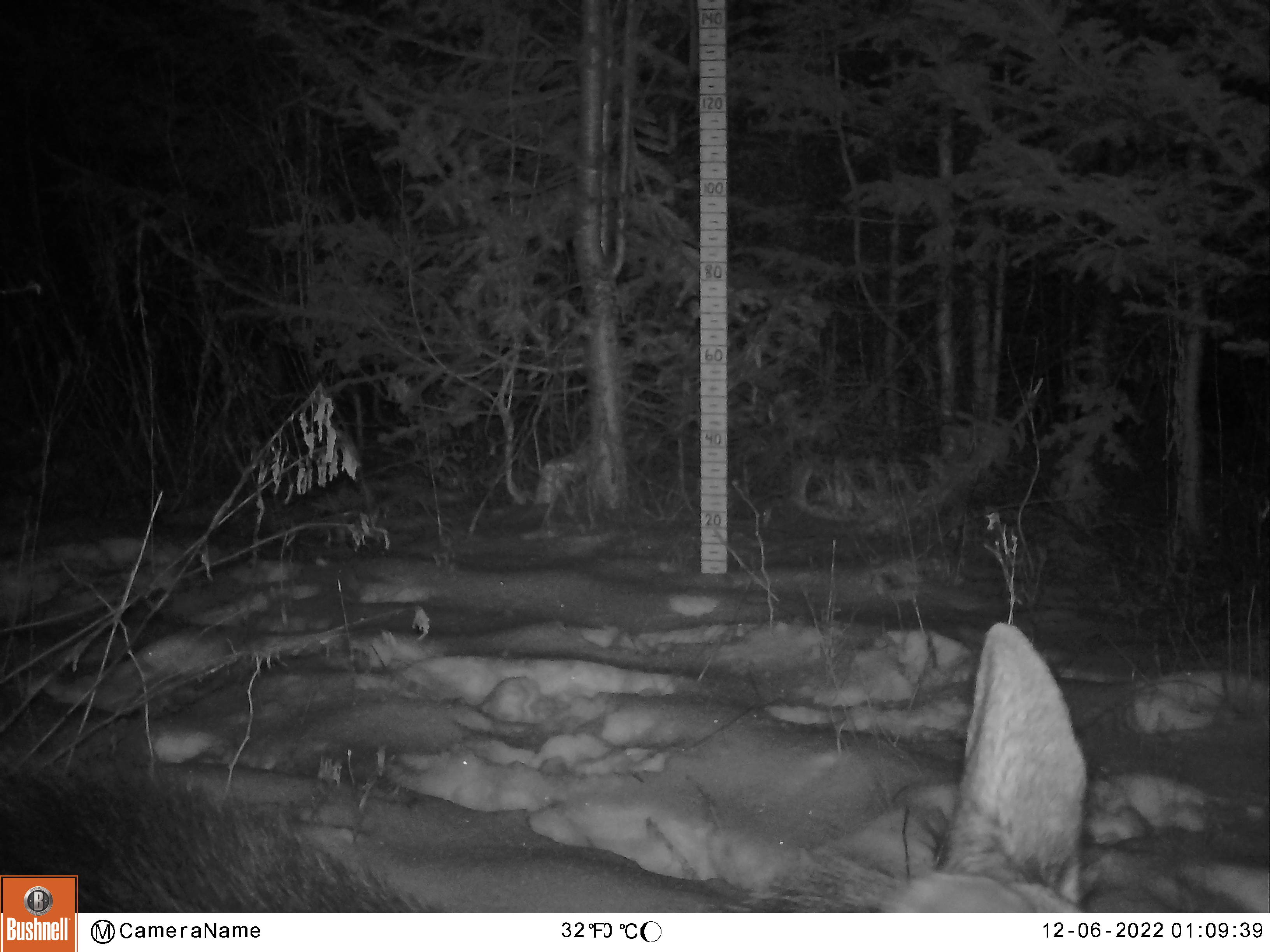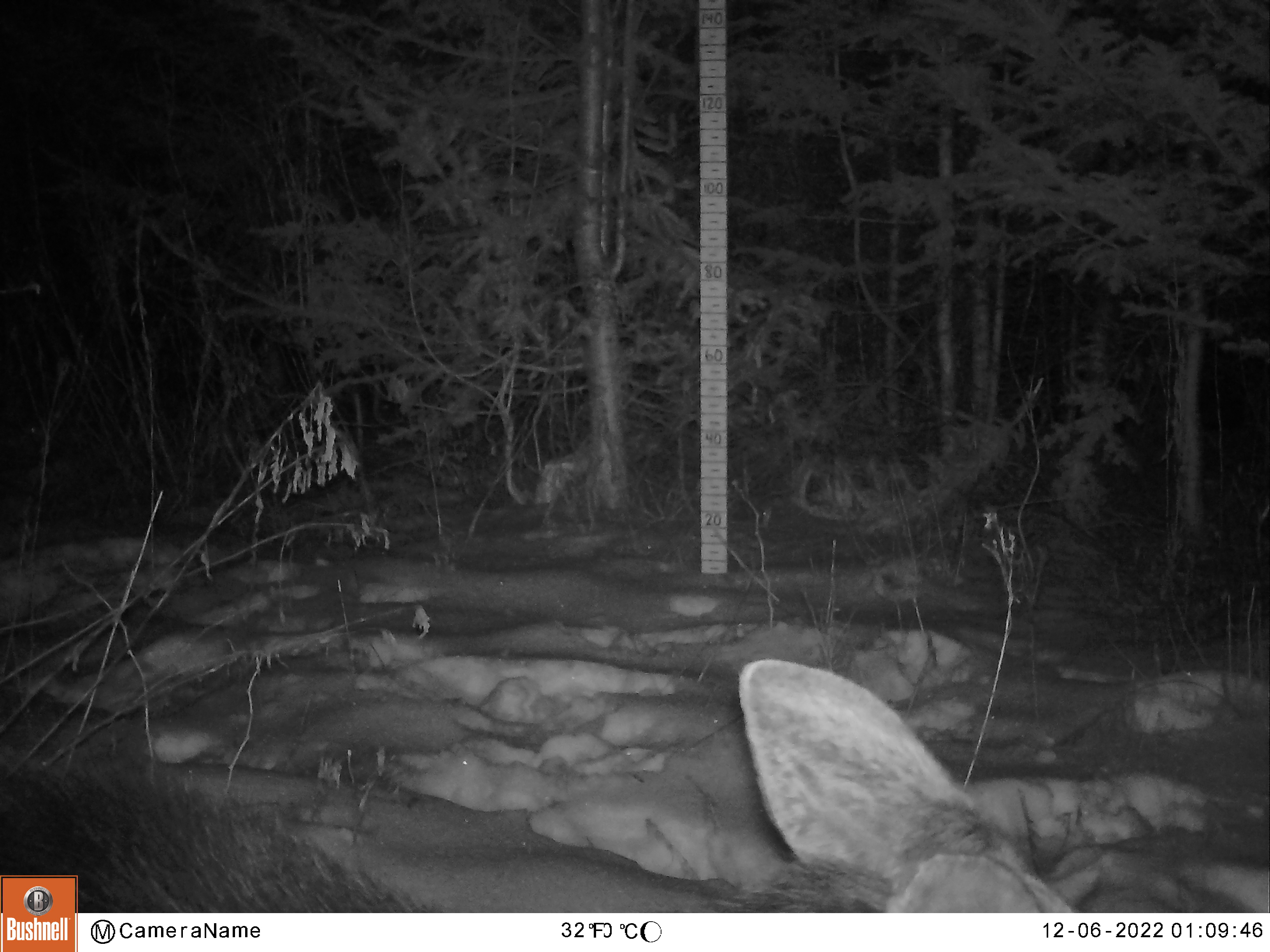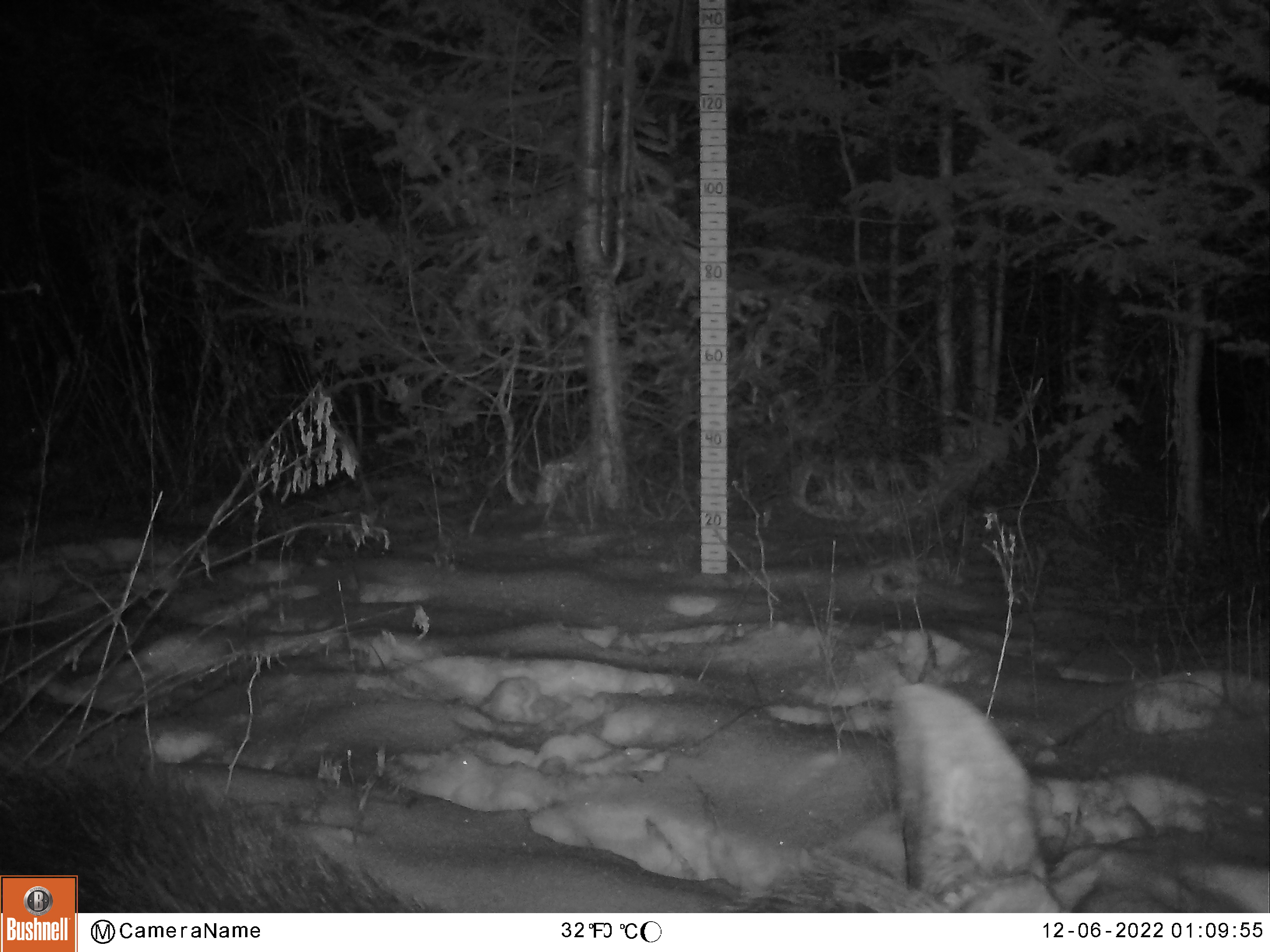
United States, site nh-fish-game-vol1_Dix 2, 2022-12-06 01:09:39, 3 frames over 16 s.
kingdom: Animalia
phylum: Chordata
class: Mammalia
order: Artiodactyla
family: Cervidae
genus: Alces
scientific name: Alces alces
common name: moose